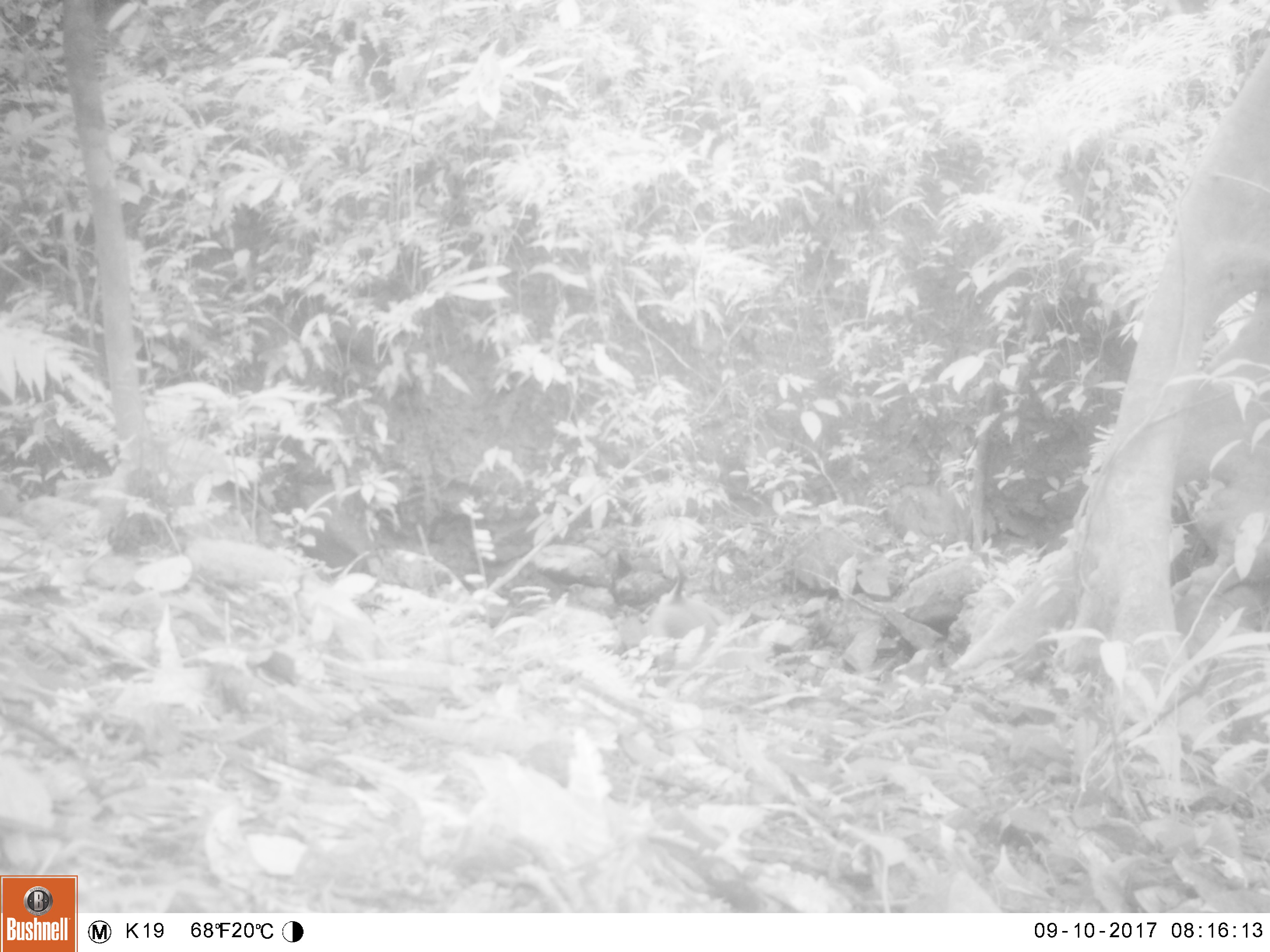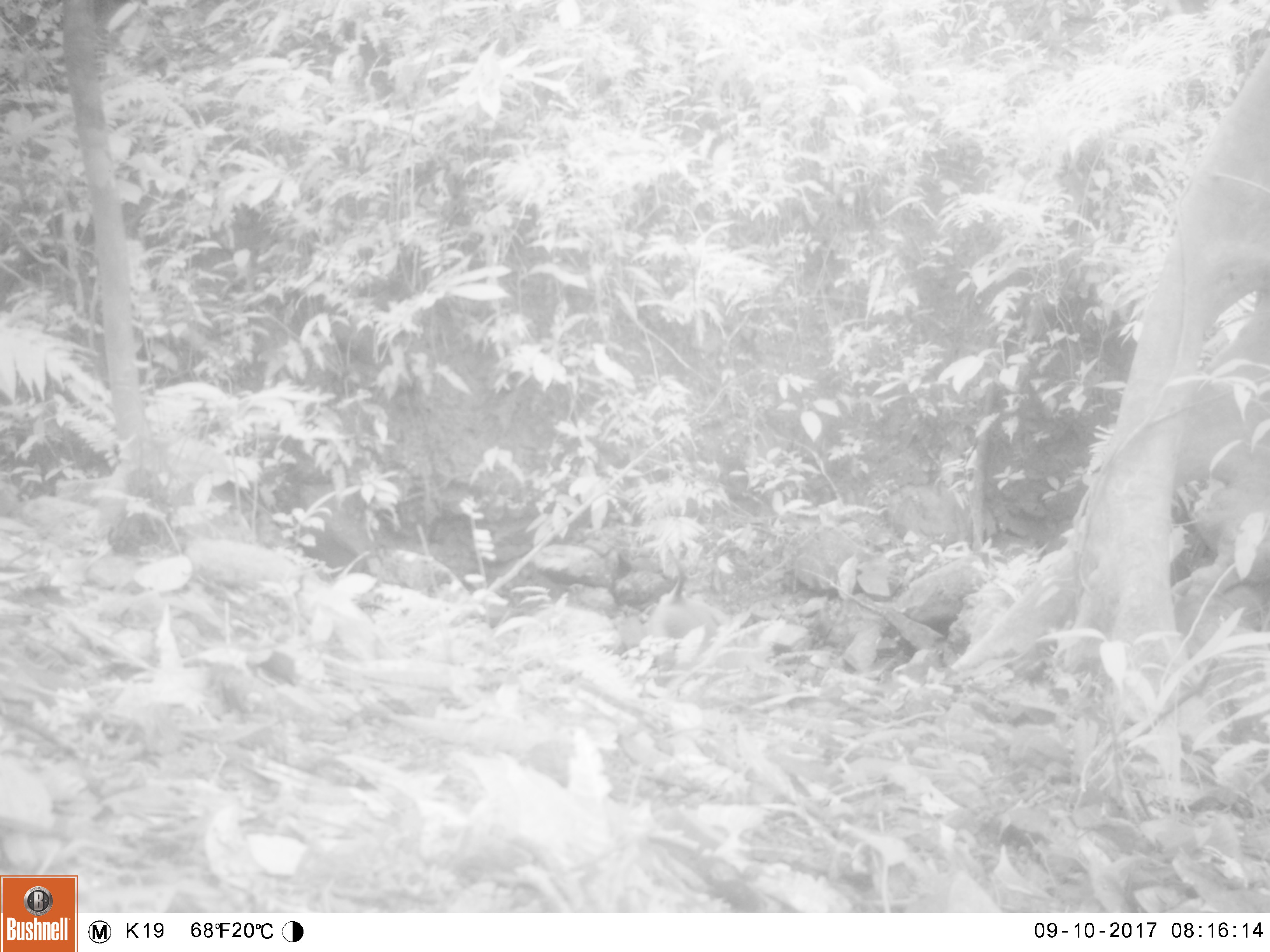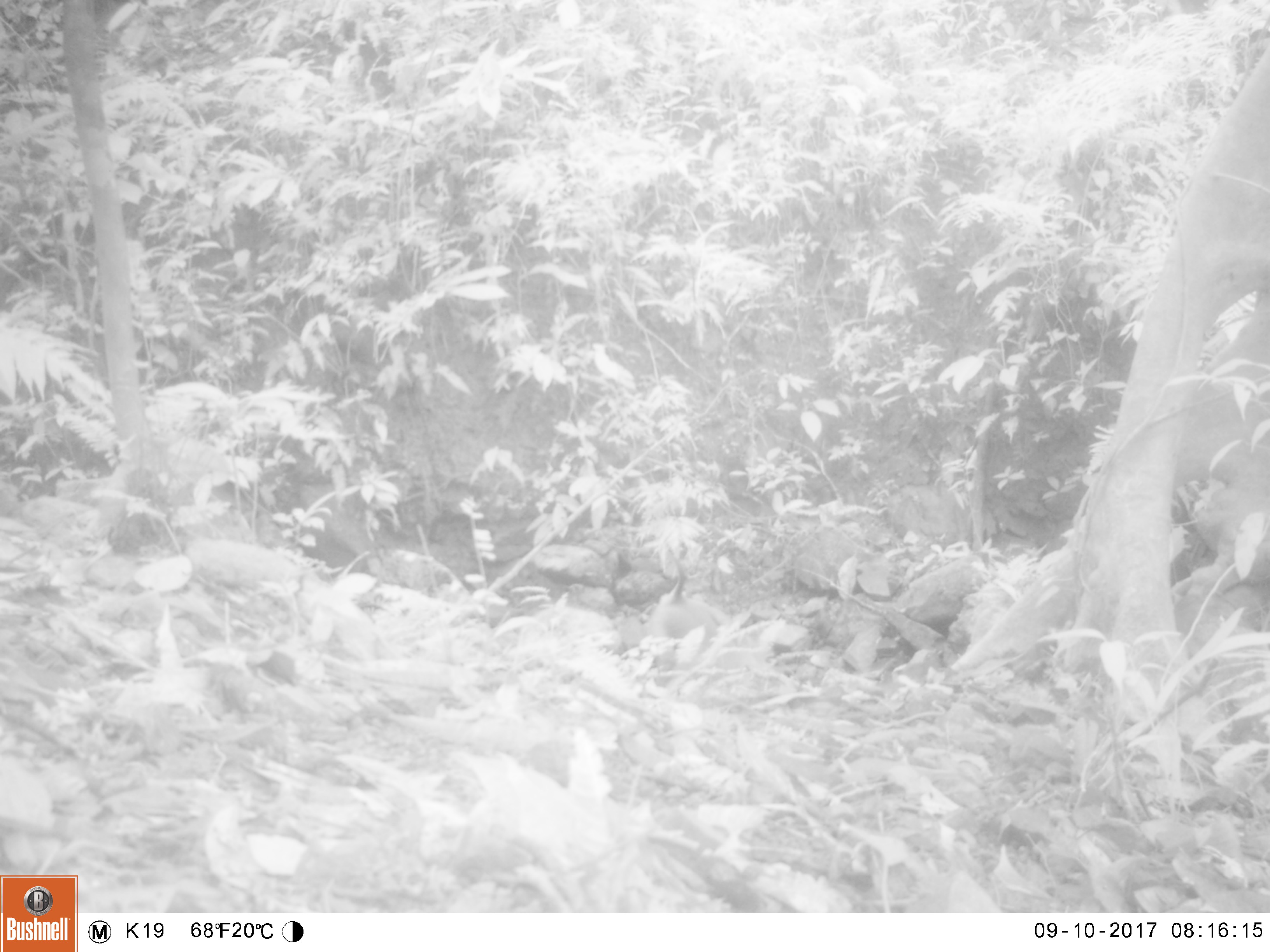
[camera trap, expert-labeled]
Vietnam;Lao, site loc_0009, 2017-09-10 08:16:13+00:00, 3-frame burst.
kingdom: Animalia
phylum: Chordata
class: Mammalia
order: Primates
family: Cercopithecidae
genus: Macaca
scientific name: Macaca nemestrina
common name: pig-tailed macaque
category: pig tailed macaque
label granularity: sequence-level